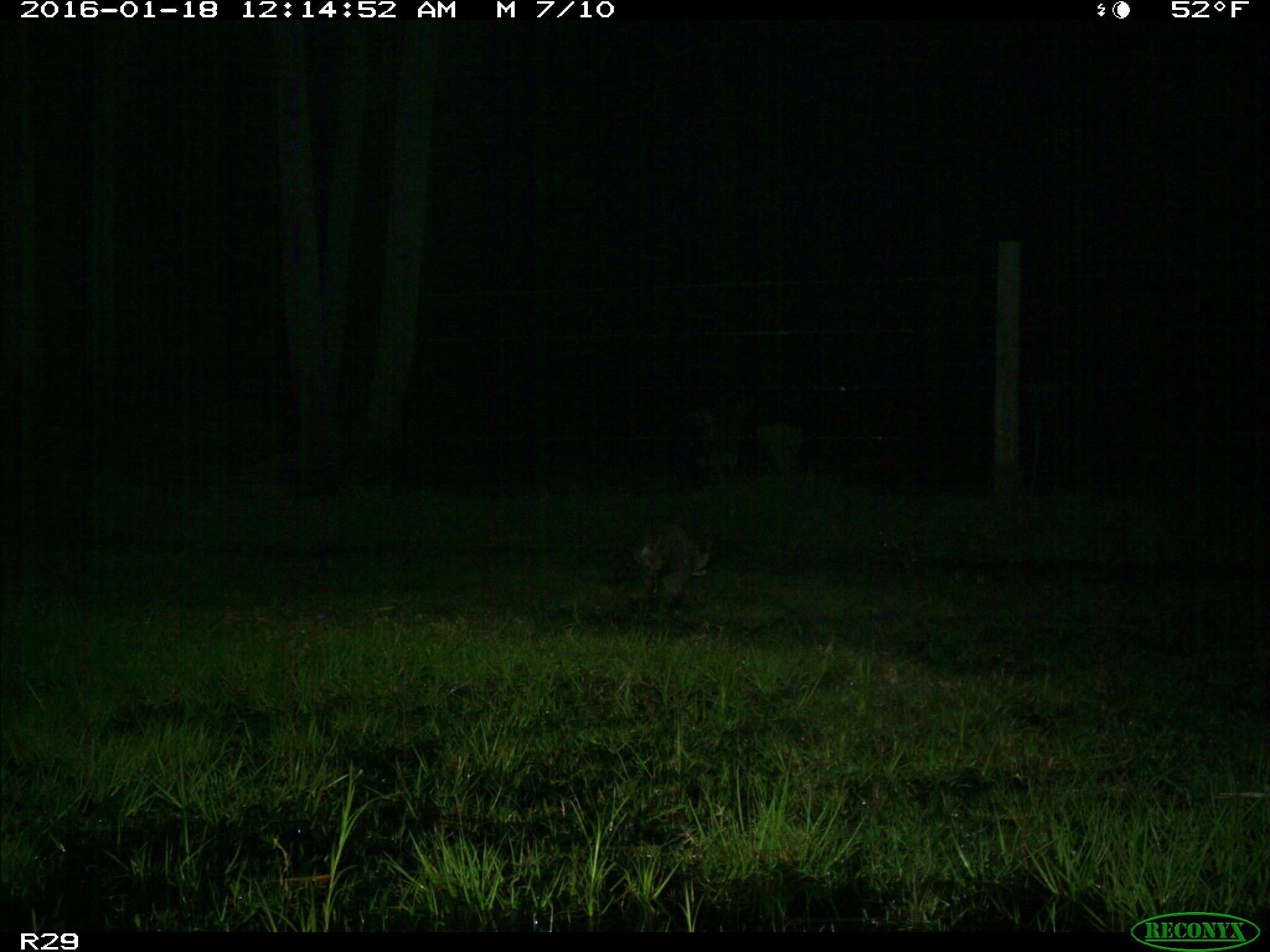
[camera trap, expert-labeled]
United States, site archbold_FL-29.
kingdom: Animalia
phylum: Chordata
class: Mammalia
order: Carnivora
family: Procyonidae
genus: Procyon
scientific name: Procyon lotor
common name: common raccoon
Procyon lotor (common raccoon).